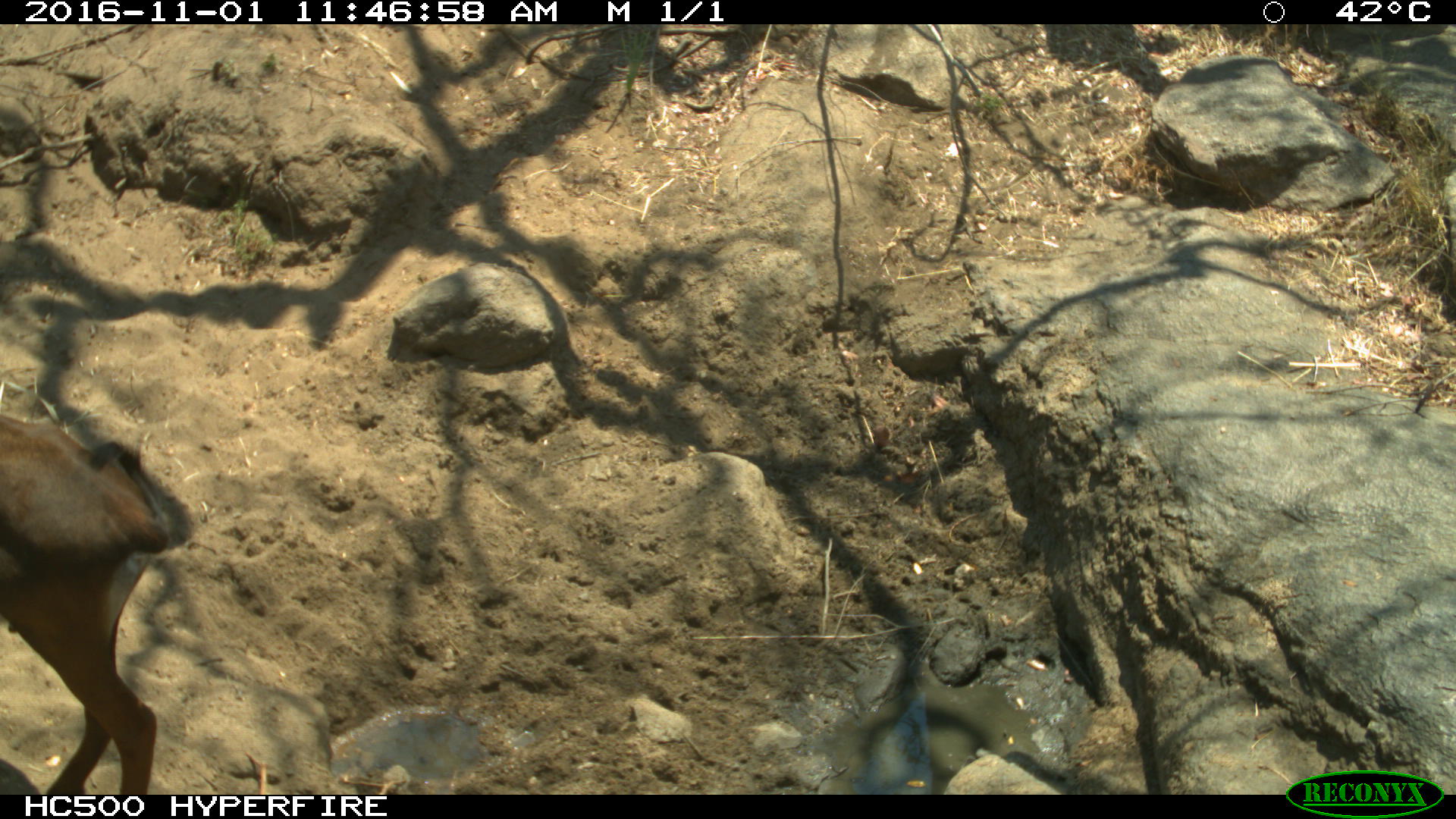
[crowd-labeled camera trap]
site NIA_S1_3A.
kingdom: Animalia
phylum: Chordata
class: Mammalia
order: Artiodactyla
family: Bovidae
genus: Hippotragus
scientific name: Hippotragus niger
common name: sable antelope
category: sable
Sable (sable antelope) (Hippotragus niger), count 1. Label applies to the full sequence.